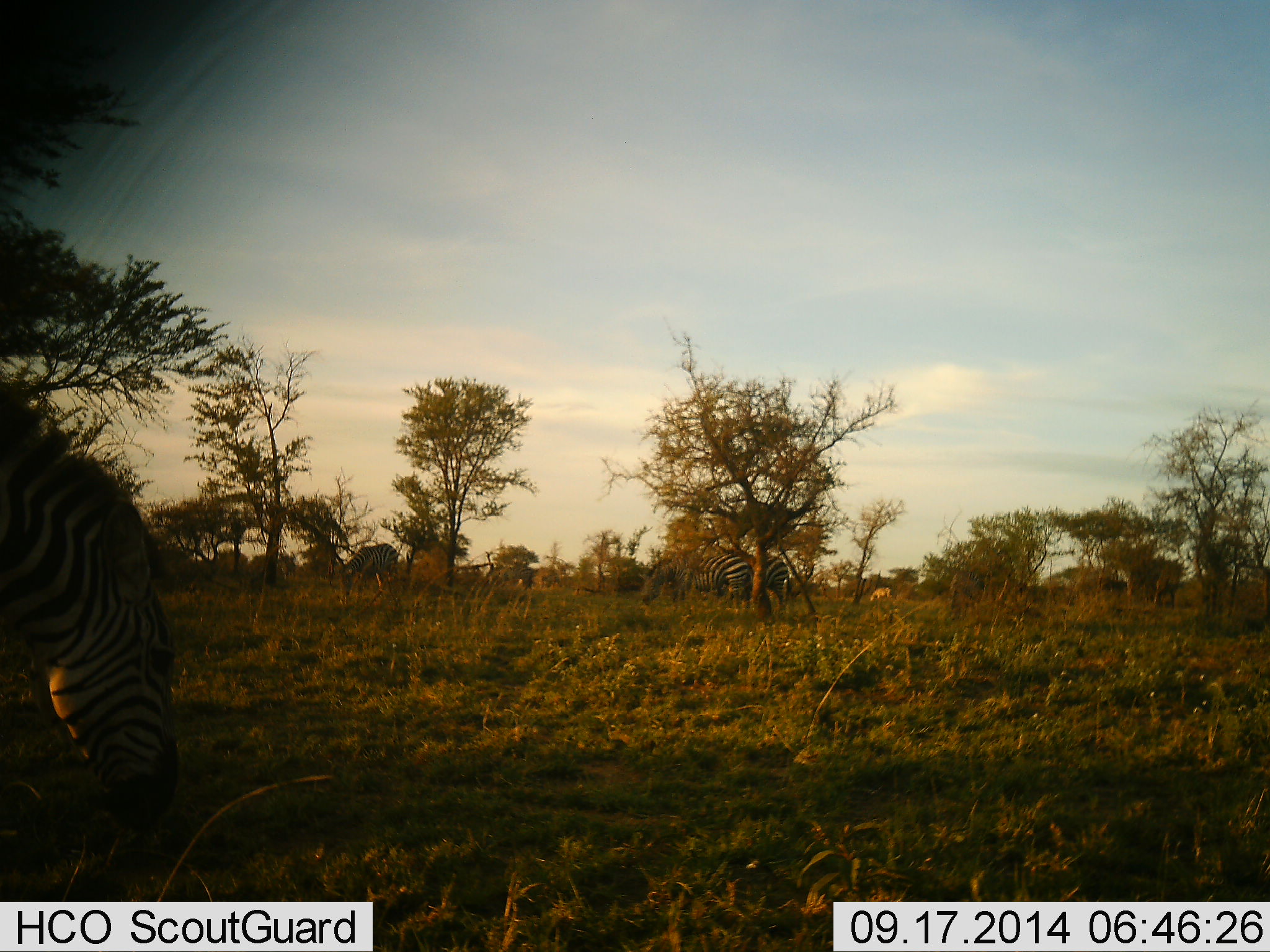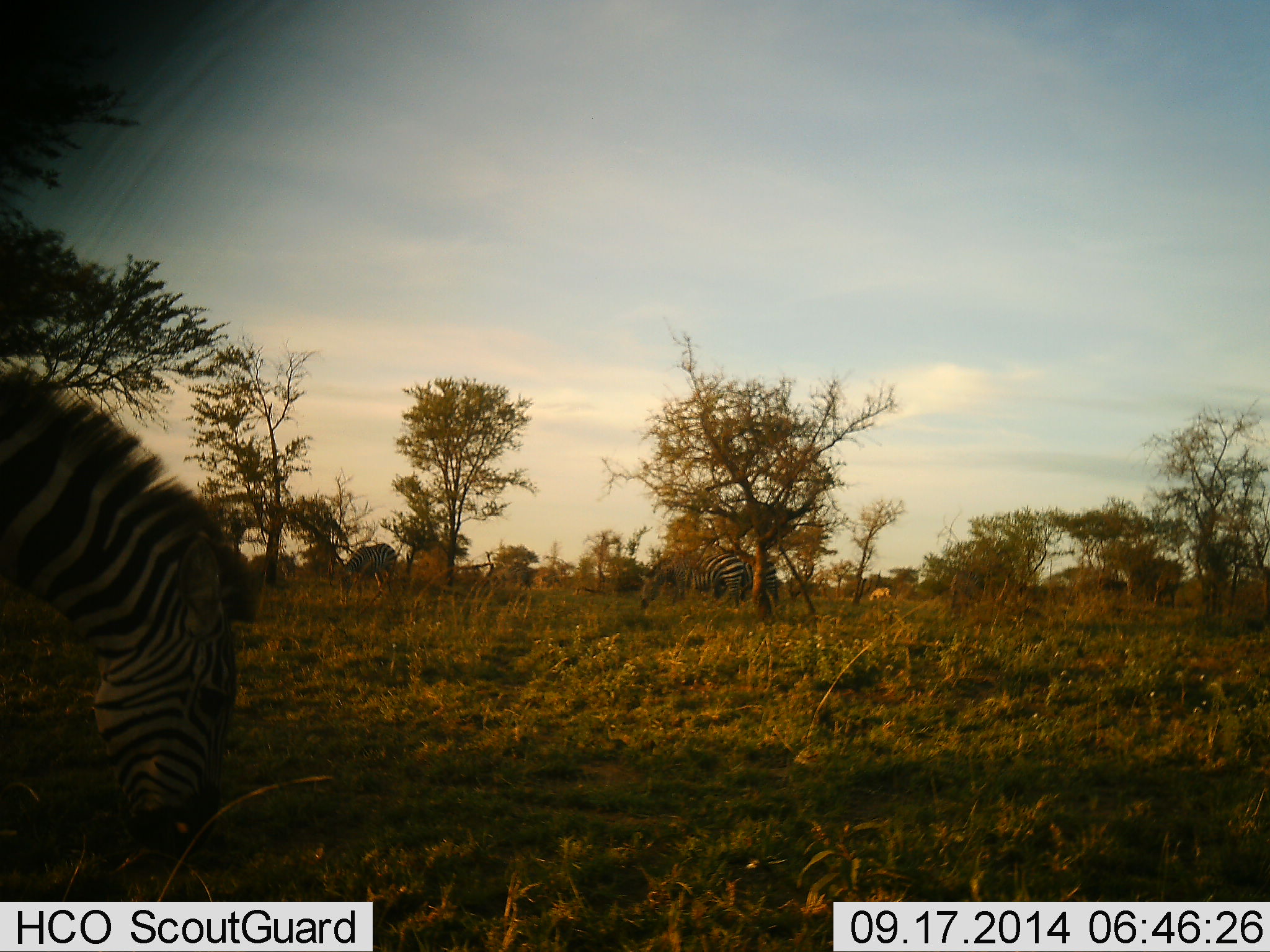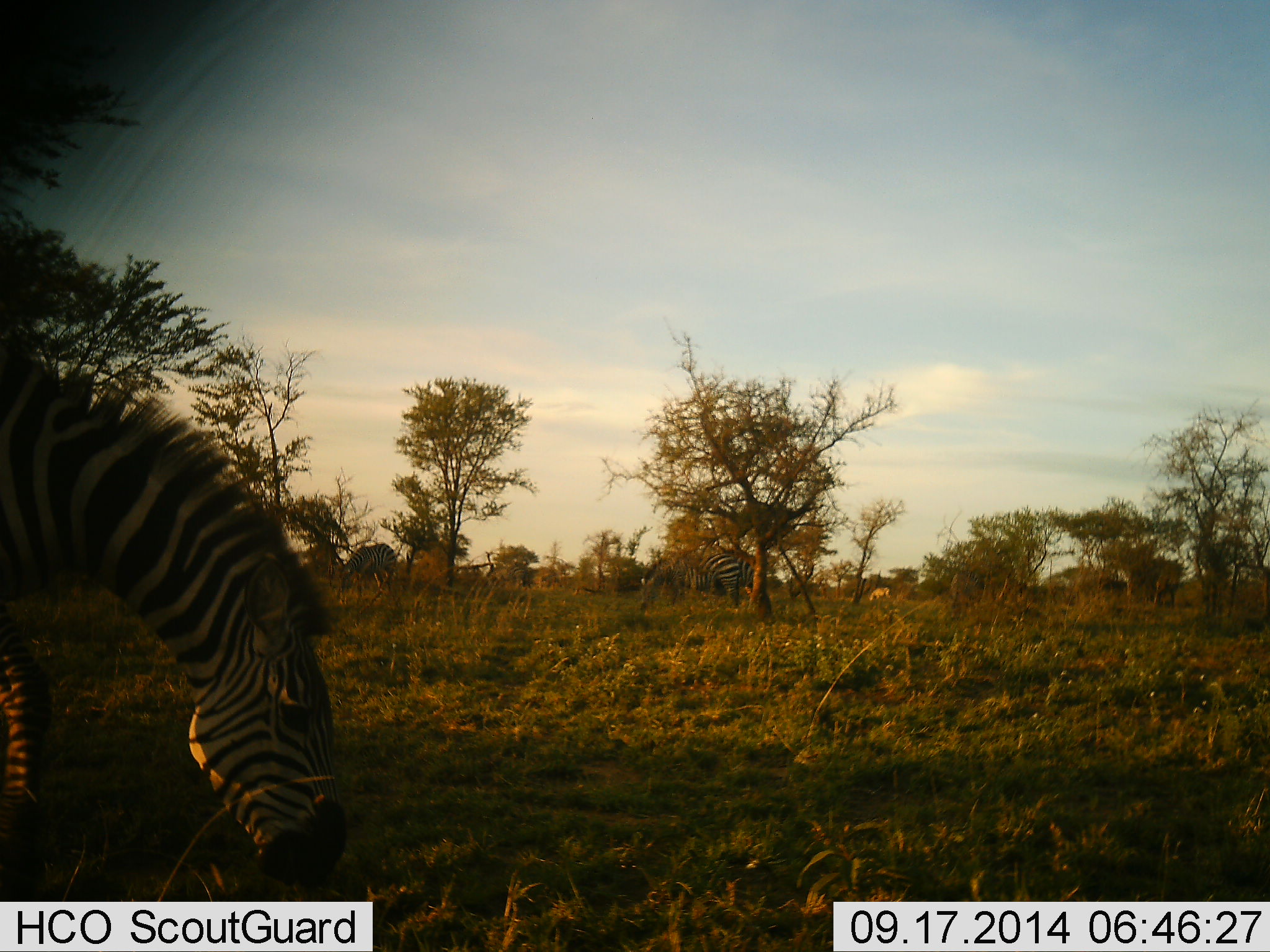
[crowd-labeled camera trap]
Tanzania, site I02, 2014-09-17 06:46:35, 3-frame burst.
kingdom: Animalia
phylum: Chordata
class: Mammalia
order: Perissodactyla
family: Equidae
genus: Equus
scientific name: Equus quagga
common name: plains zebra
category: zebra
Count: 4.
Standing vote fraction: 10%.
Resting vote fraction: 10%.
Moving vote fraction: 10%.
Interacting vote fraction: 0%.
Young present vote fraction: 0%.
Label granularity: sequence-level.